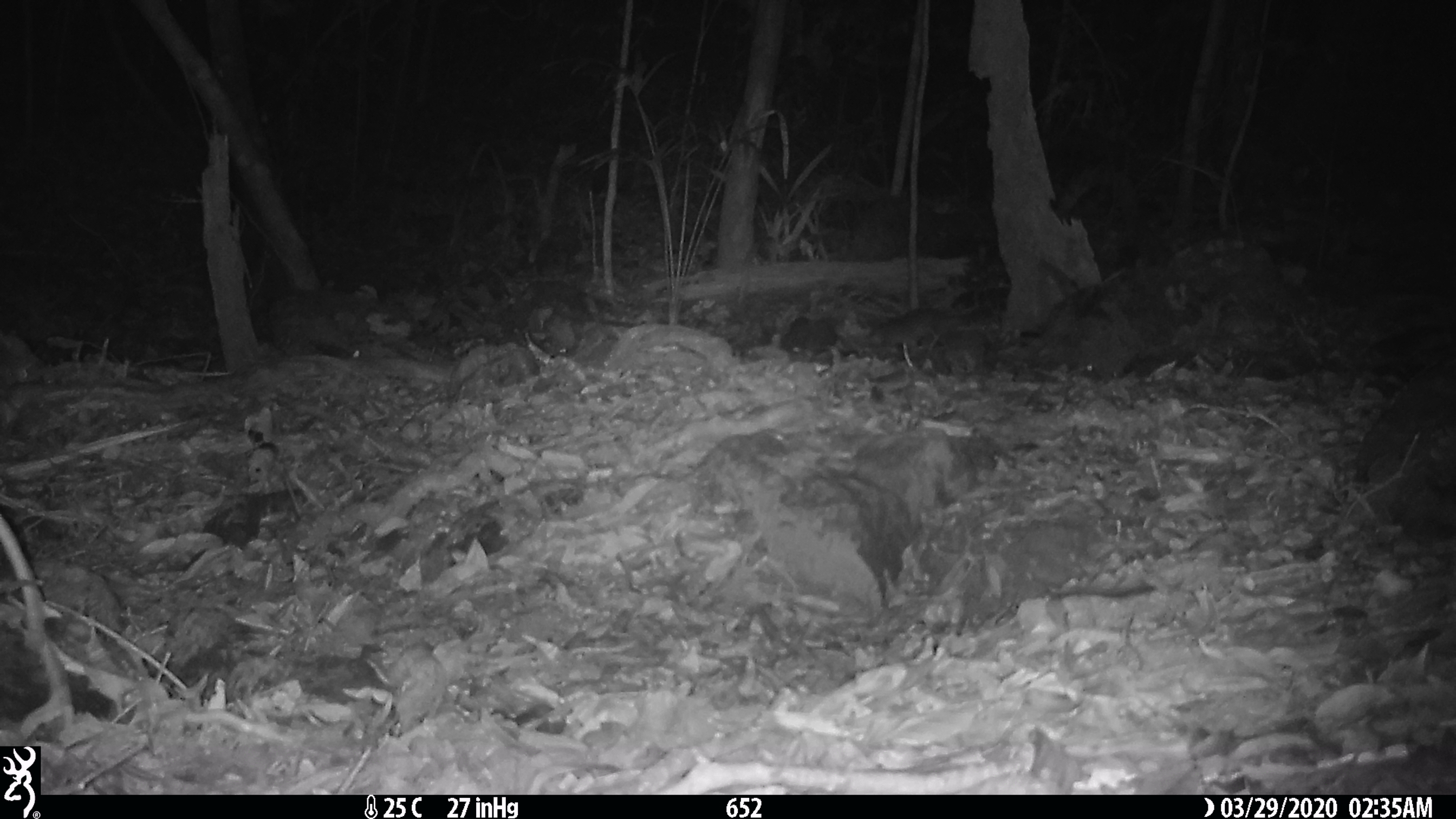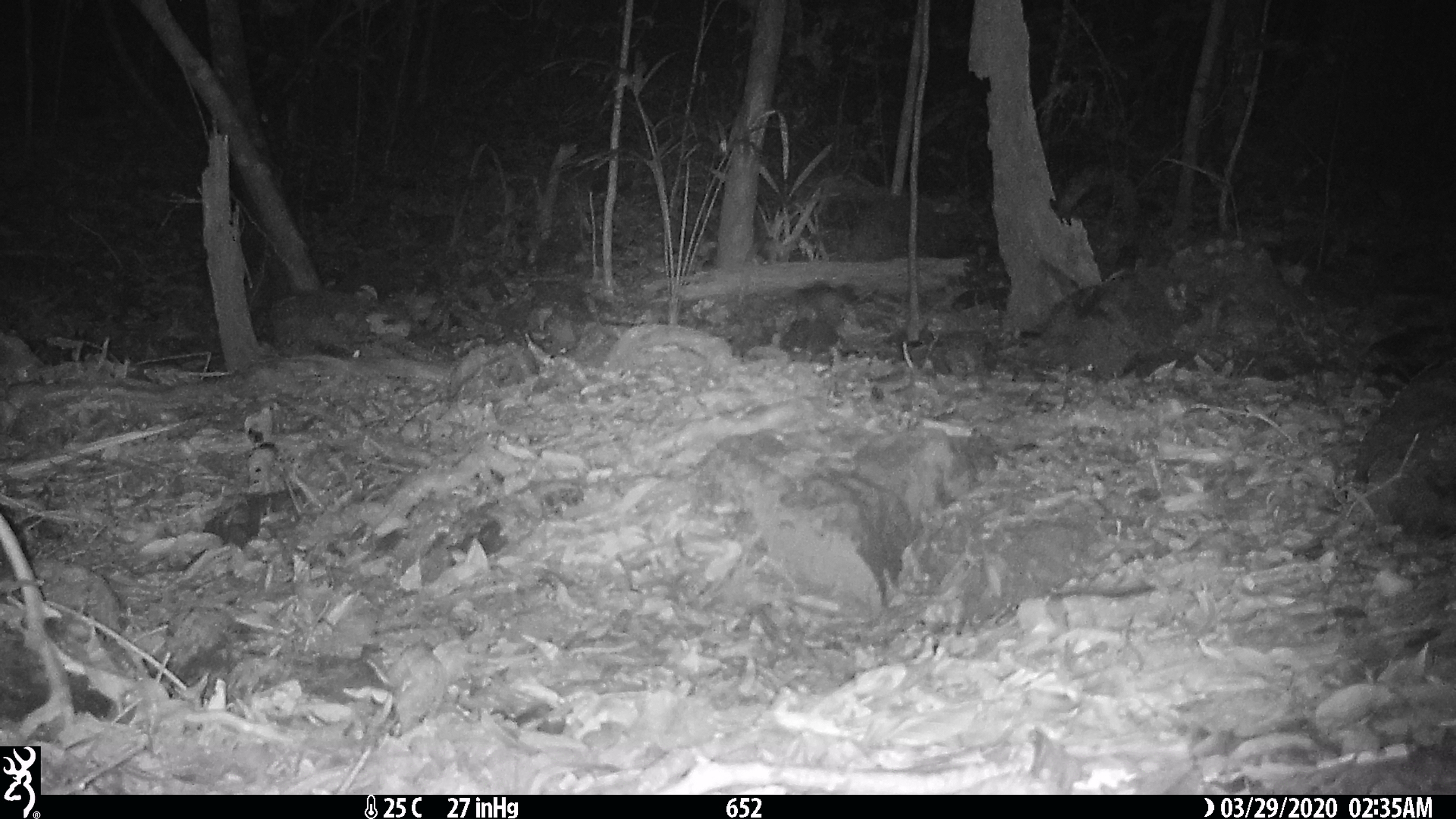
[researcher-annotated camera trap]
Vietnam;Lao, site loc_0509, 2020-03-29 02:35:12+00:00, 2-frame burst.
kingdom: Animalia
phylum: Chordata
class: Mammalia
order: Carnivora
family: Mustelidae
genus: Melogale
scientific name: Melogale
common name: ferret badger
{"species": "ferret badger (Melogale)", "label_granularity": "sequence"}